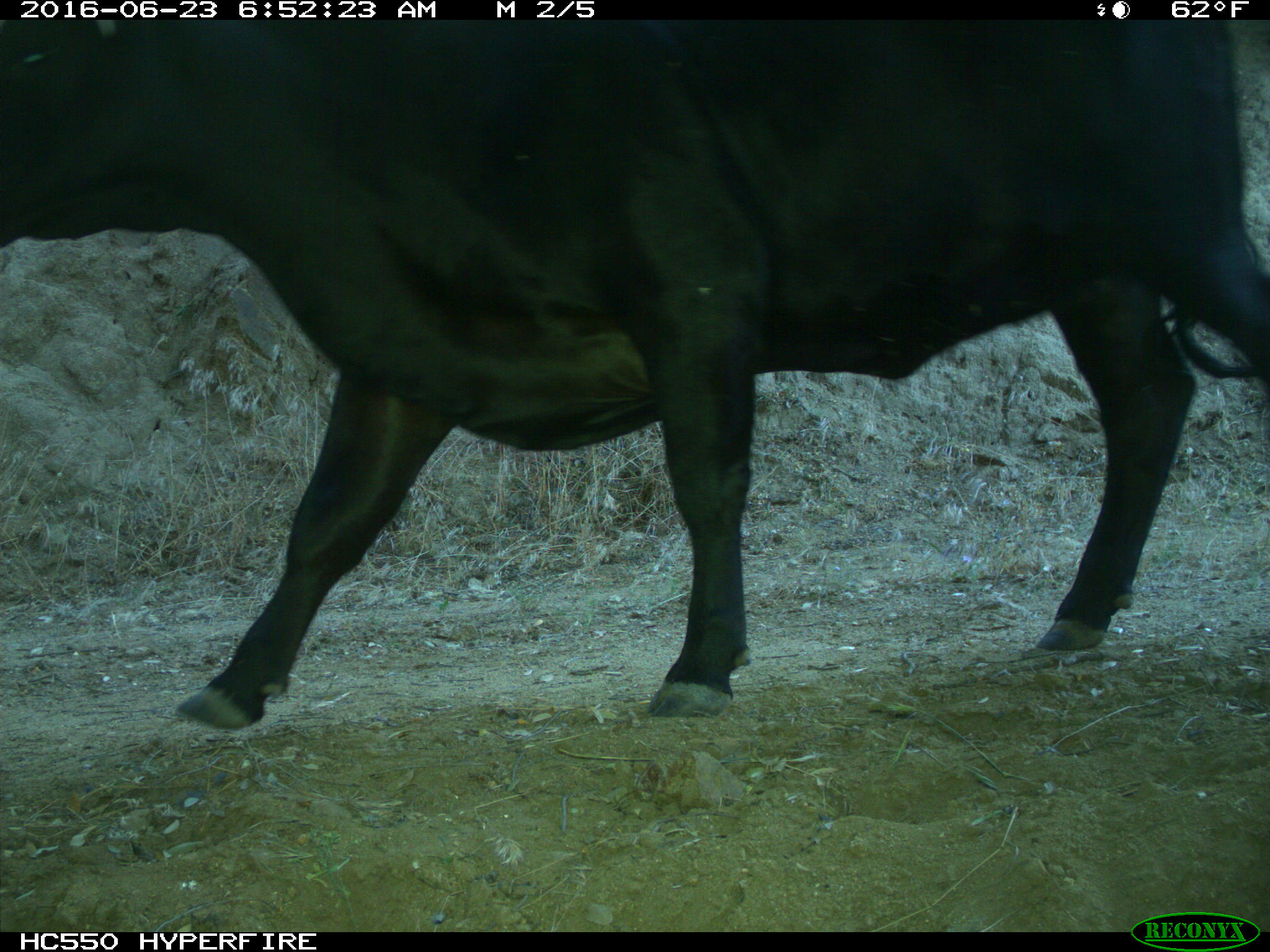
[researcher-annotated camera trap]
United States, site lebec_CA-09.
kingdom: Animalia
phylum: Chordata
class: Mammalia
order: Artiodactyla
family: Bovidae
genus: Bos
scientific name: Bos taurus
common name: domestic cow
Bos taurus (domestic cow).